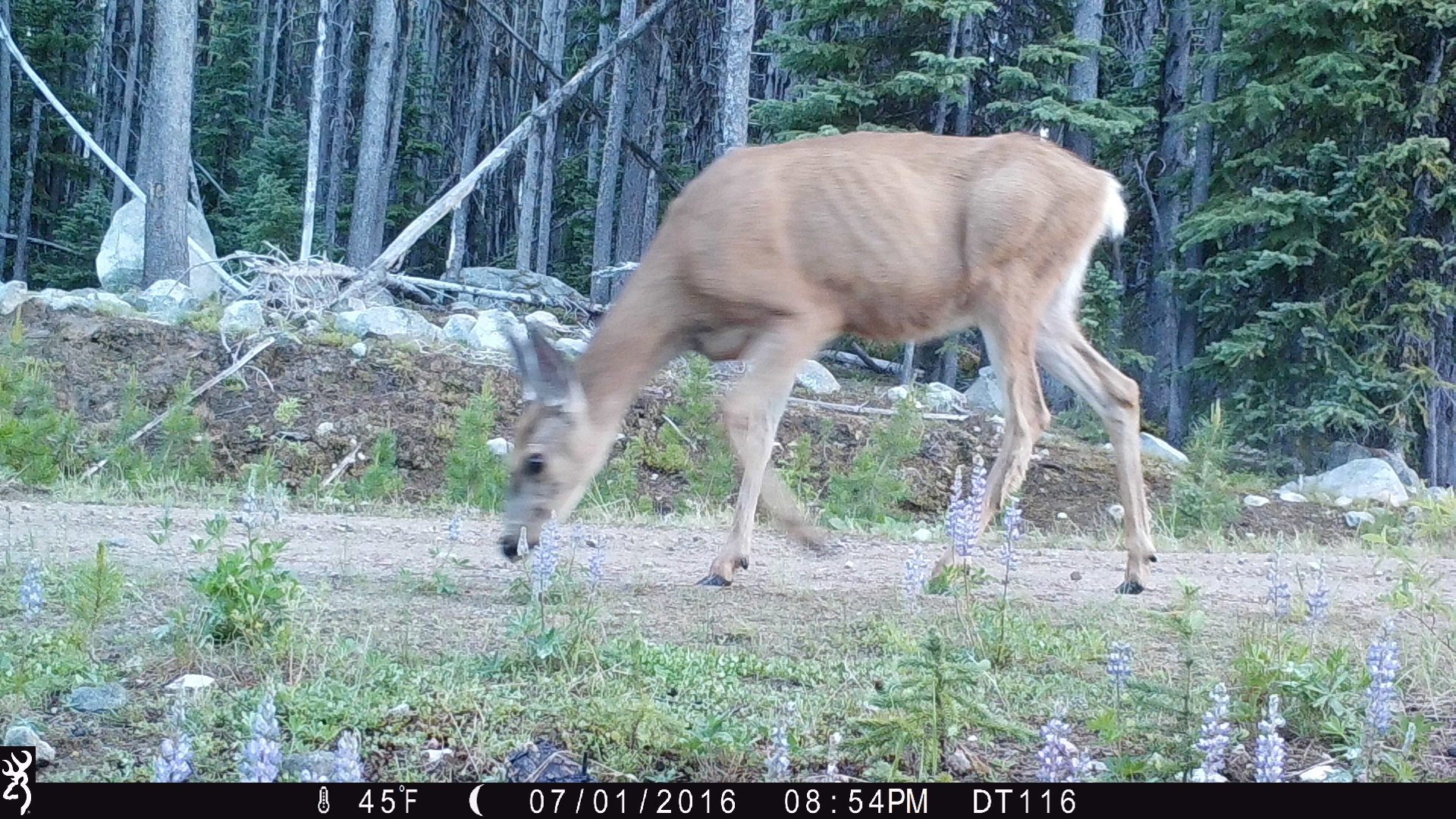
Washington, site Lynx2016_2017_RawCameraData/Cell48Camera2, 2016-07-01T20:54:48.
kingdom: Animalia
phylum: Chordata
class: Mammalia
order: Artiodactyla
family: Cervidae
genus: Odocoileus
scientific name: Odocoileus hemionus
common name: mule deer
Odocoileus hemionus (mule deer). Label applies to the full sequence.